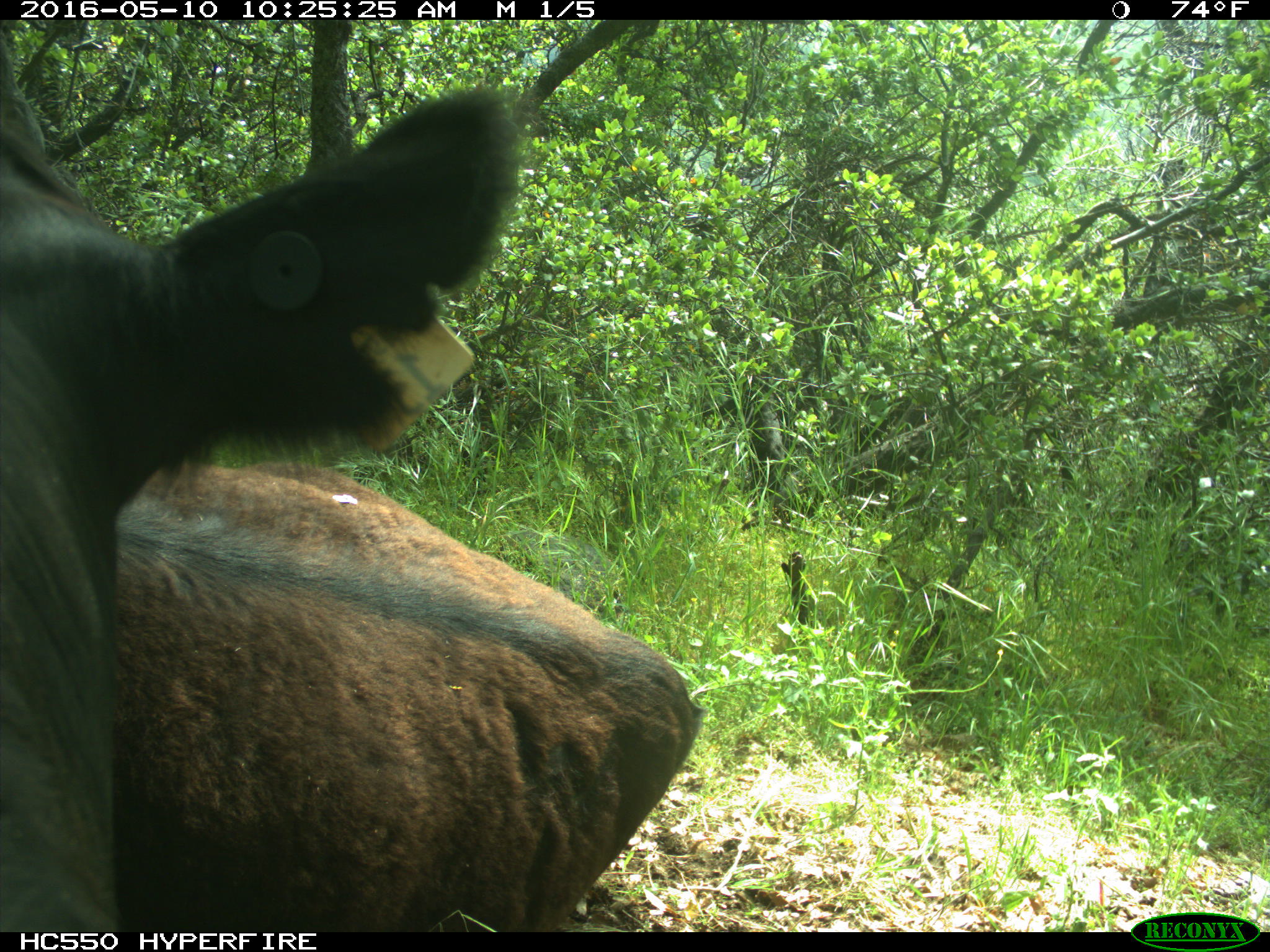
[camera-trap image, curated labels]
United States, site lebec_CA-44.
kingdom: Animalia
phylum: Chordata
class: Mammalia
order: Artiodactyla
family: Bovidae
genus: Bos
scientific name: Bos taurus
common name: domestic cow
Bos taurus (domestic cow).